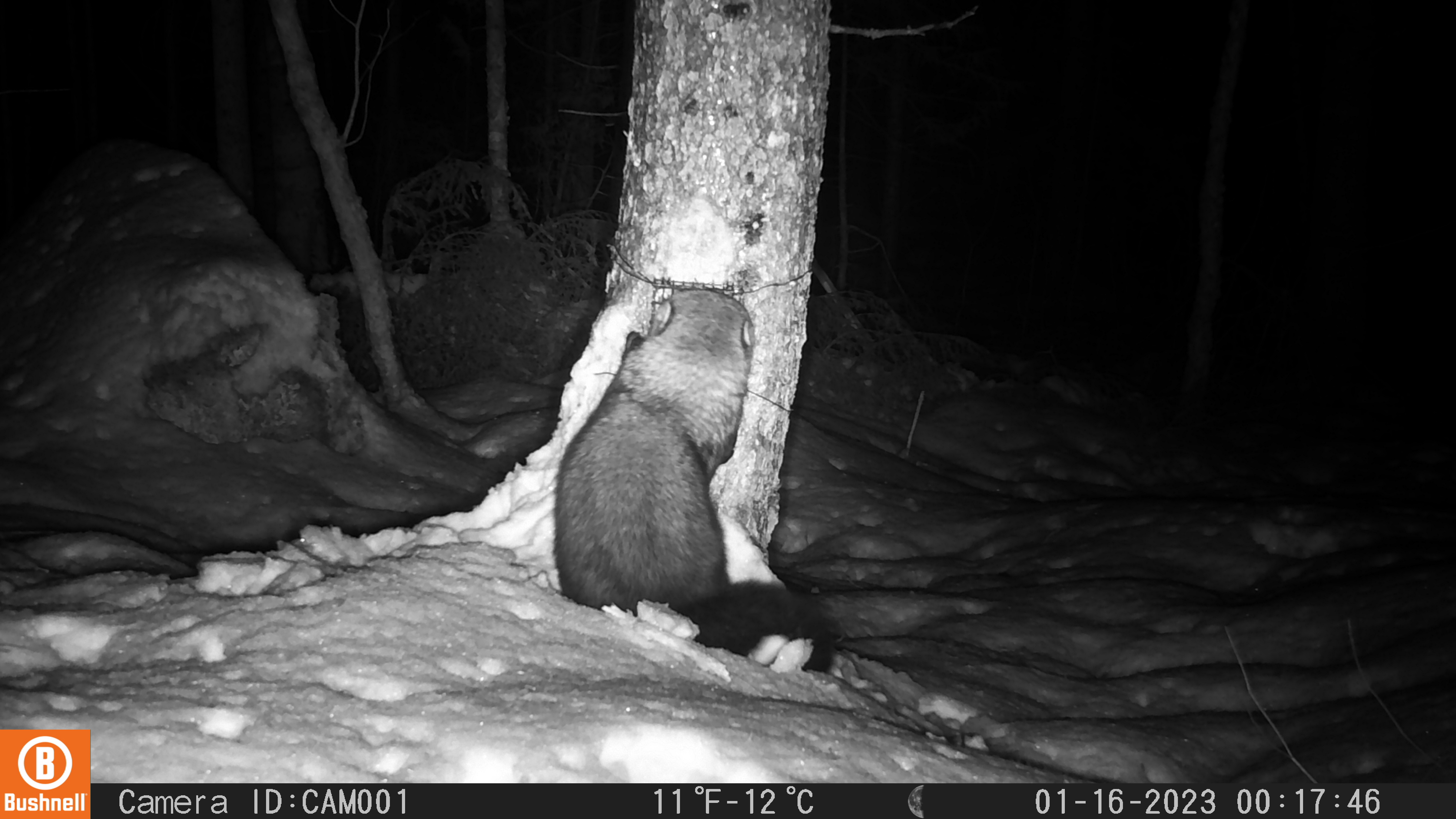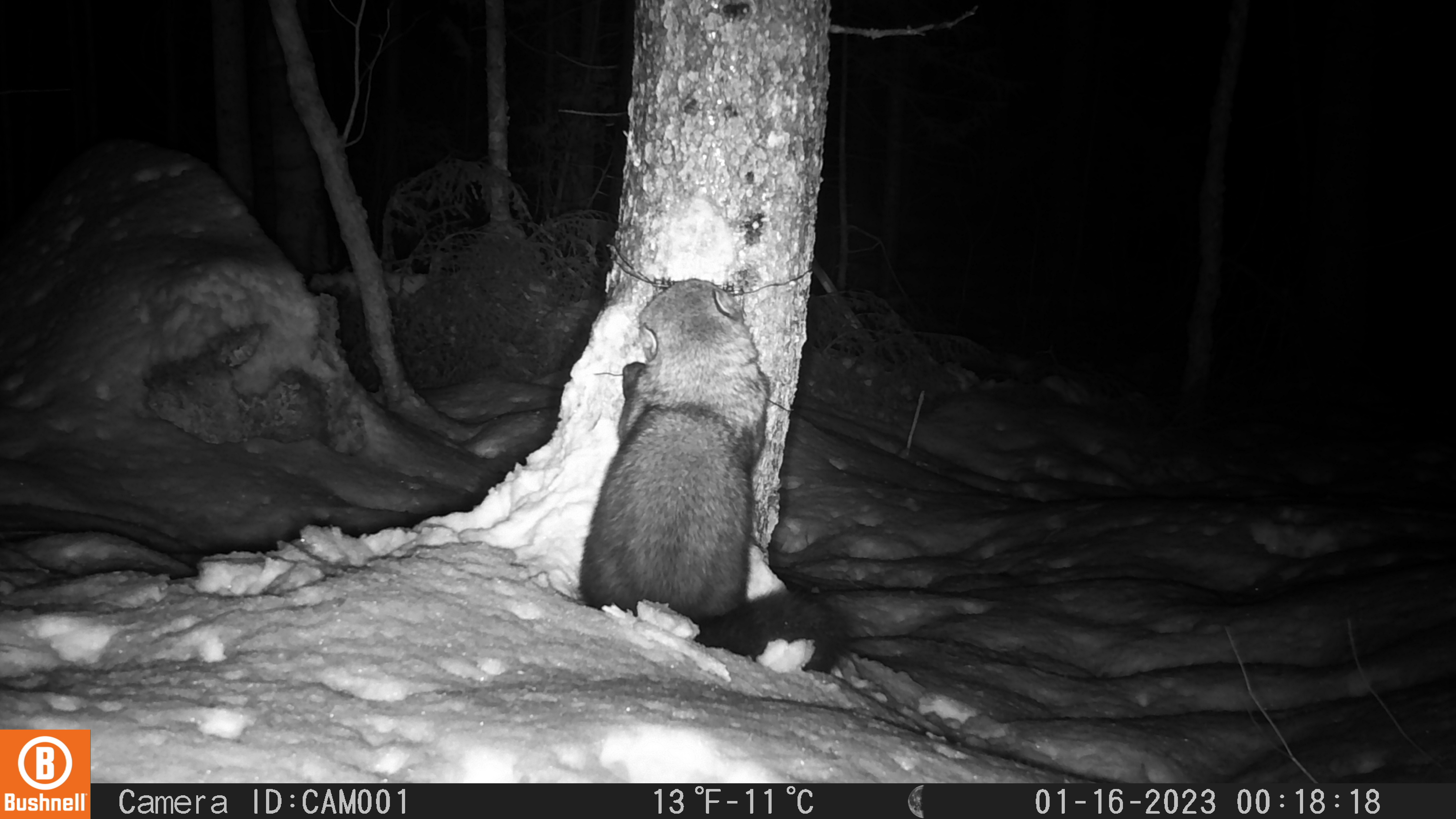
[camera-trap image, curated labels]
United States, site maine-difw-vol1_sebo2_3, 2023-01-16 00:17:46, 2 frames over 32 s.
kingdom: Animalia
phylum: Chordata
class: Mammalia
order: Carnivora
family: Mustelidae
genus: Pekania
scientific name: Pekania pennanti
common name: fisher